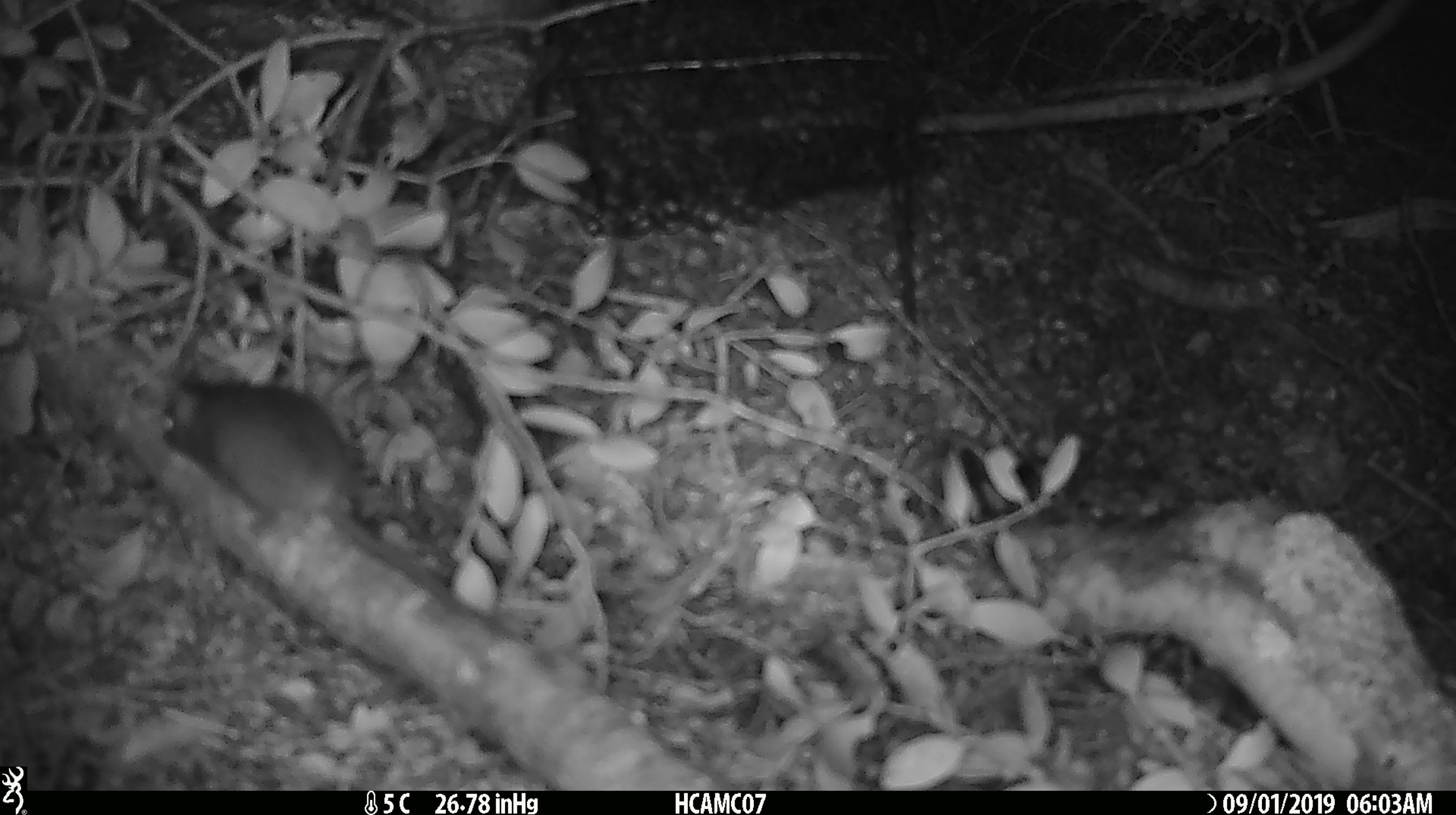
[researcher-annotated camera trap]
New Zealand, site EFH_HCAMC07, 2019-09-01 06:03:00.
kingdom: Animalia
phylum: Chordata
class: Mammalia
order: Rodentia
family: Muridae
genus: Mus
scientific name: Mus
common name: mouse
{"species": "mouse (Mus)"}